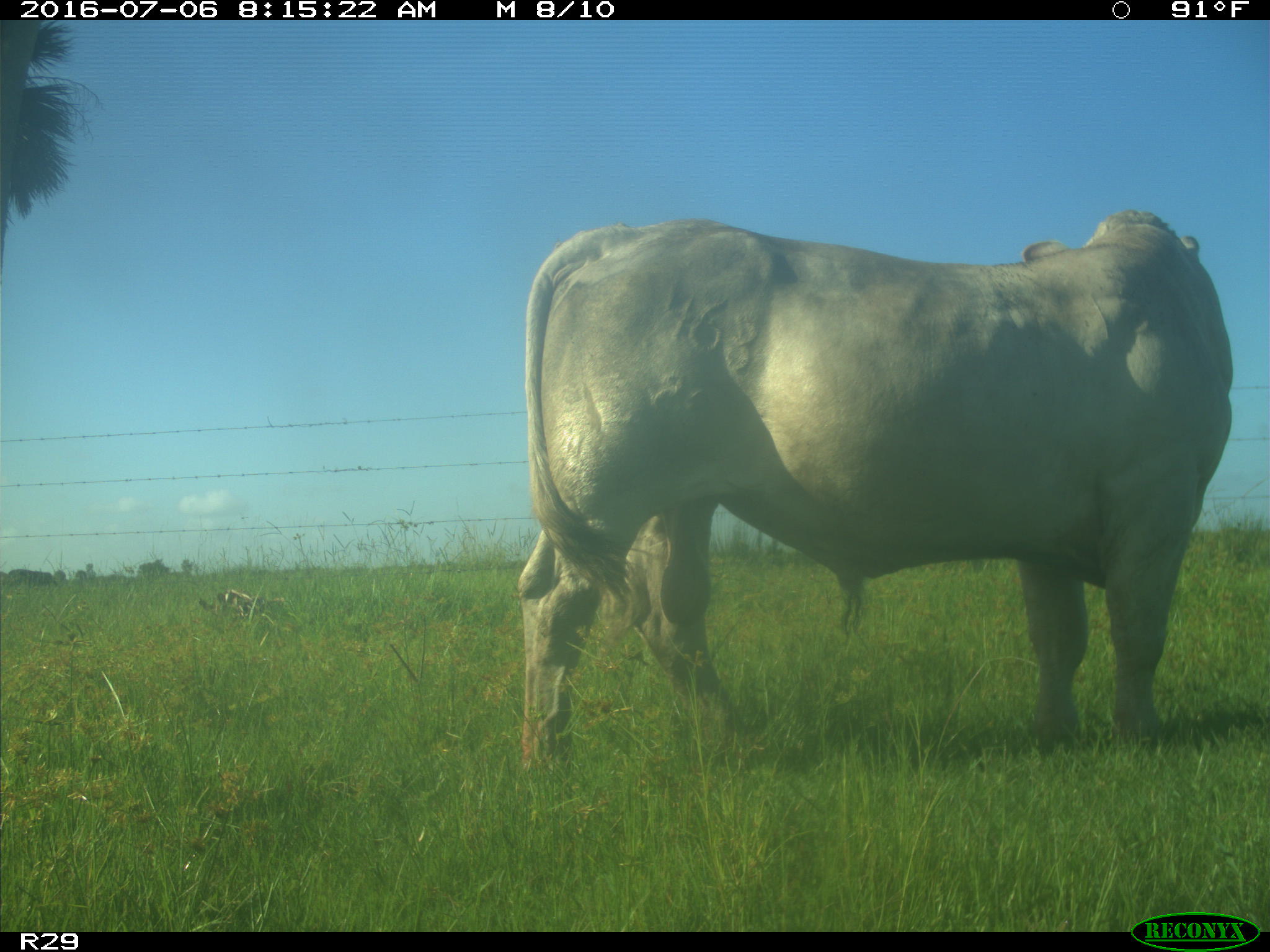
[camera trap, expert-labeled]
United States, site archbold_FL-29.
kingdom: Animalia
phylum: Chordata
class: Mammalia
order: Artiodactyla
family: Bovidae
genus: Bos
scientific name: Bos taurus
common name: domestic cow